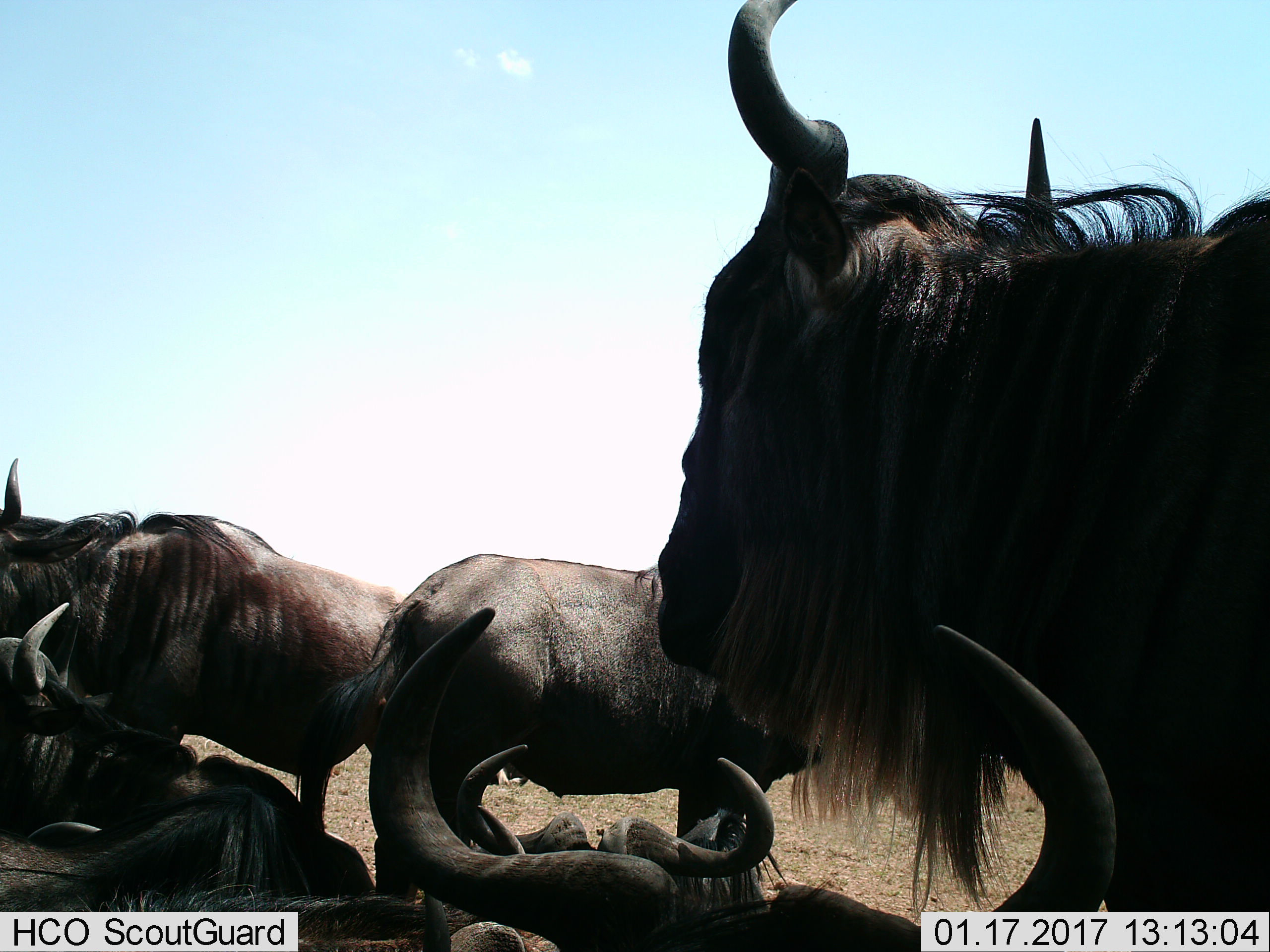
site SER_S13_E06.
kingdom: Animalia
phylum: Chordata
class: Mammalia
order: Artiodactyla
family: Bovidae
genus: Connochaetes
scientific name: Connochaetes taurinus taurinus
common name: blue wildebeest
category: wildebeestblue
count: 7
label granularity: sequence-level